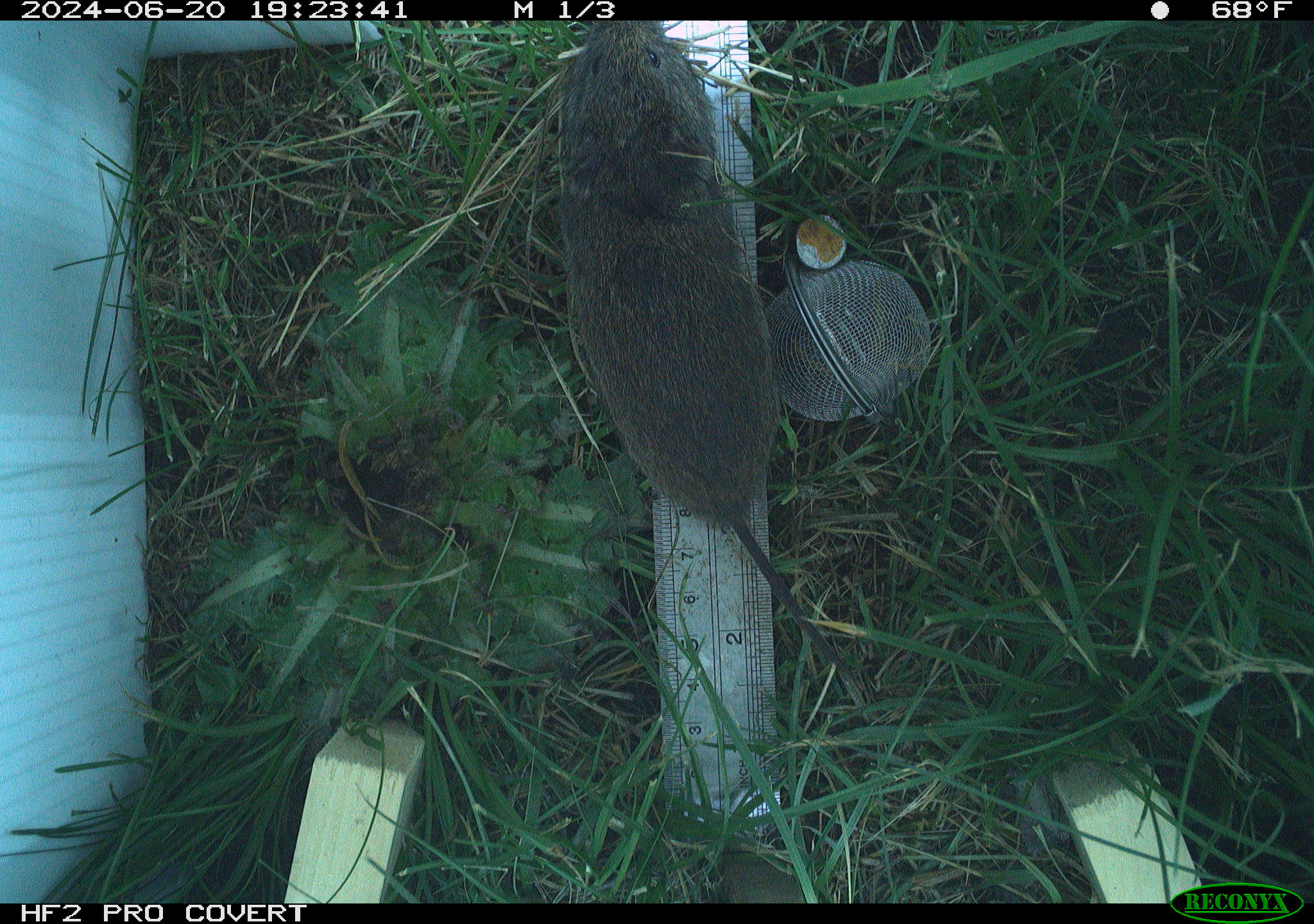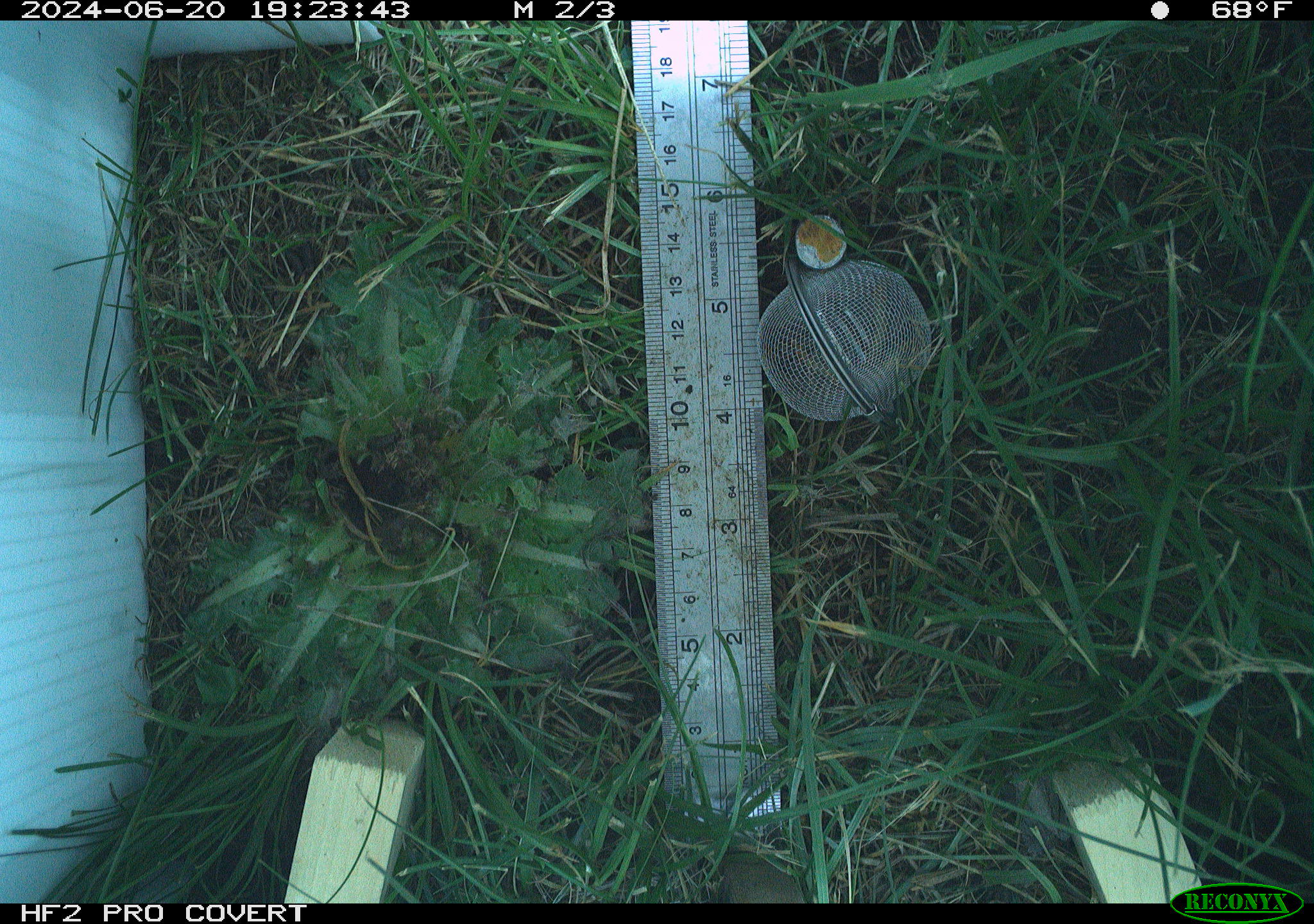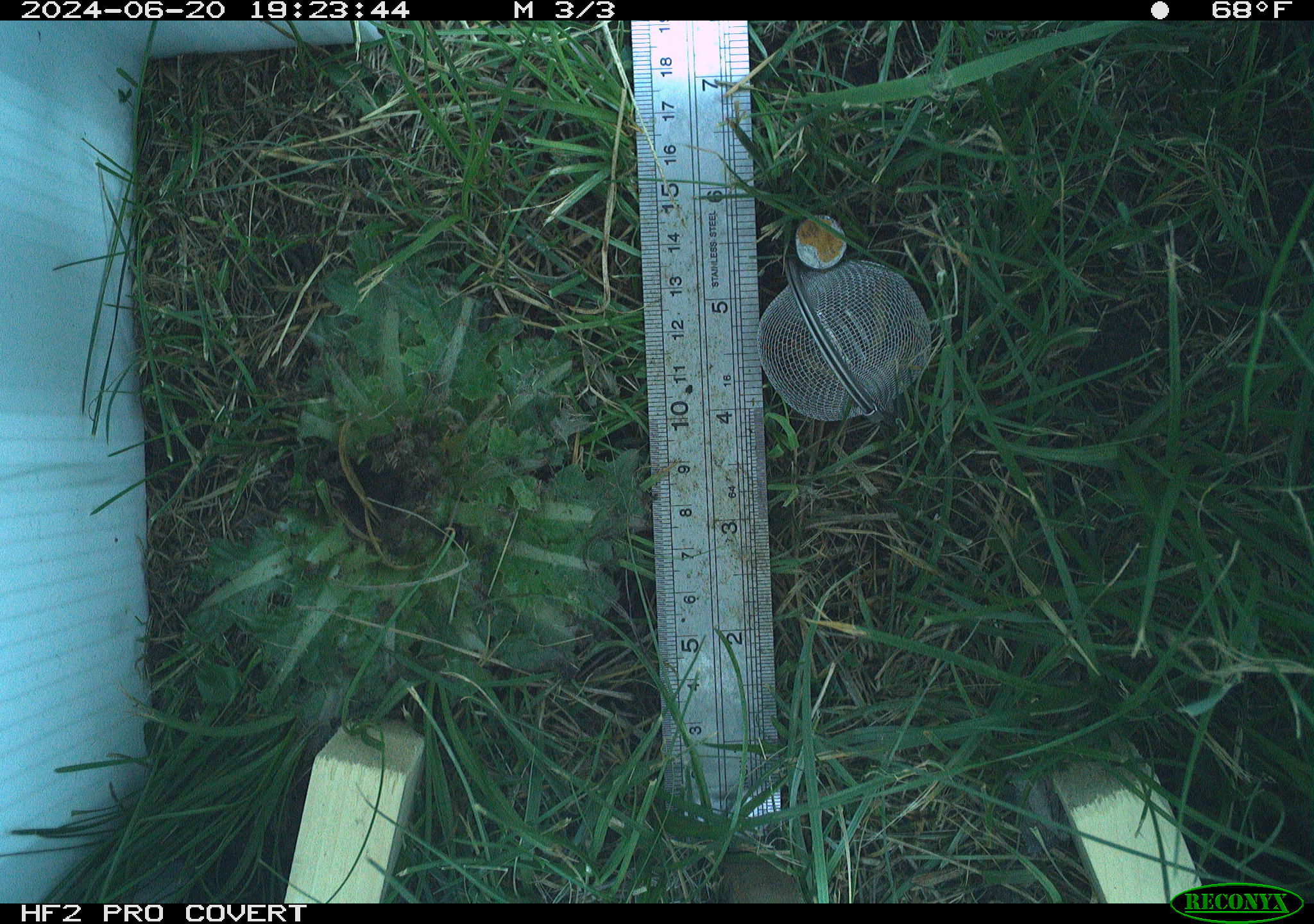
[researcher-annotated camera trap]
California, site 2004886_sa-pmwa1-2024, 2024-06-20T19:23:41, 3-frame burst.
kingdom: Animalia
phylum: Chordata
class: Mammalia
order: Rodentia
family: Cricetidae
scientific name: Arvicolinae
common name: voles, lemmings, and muskrats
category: arvicolinae subfamily